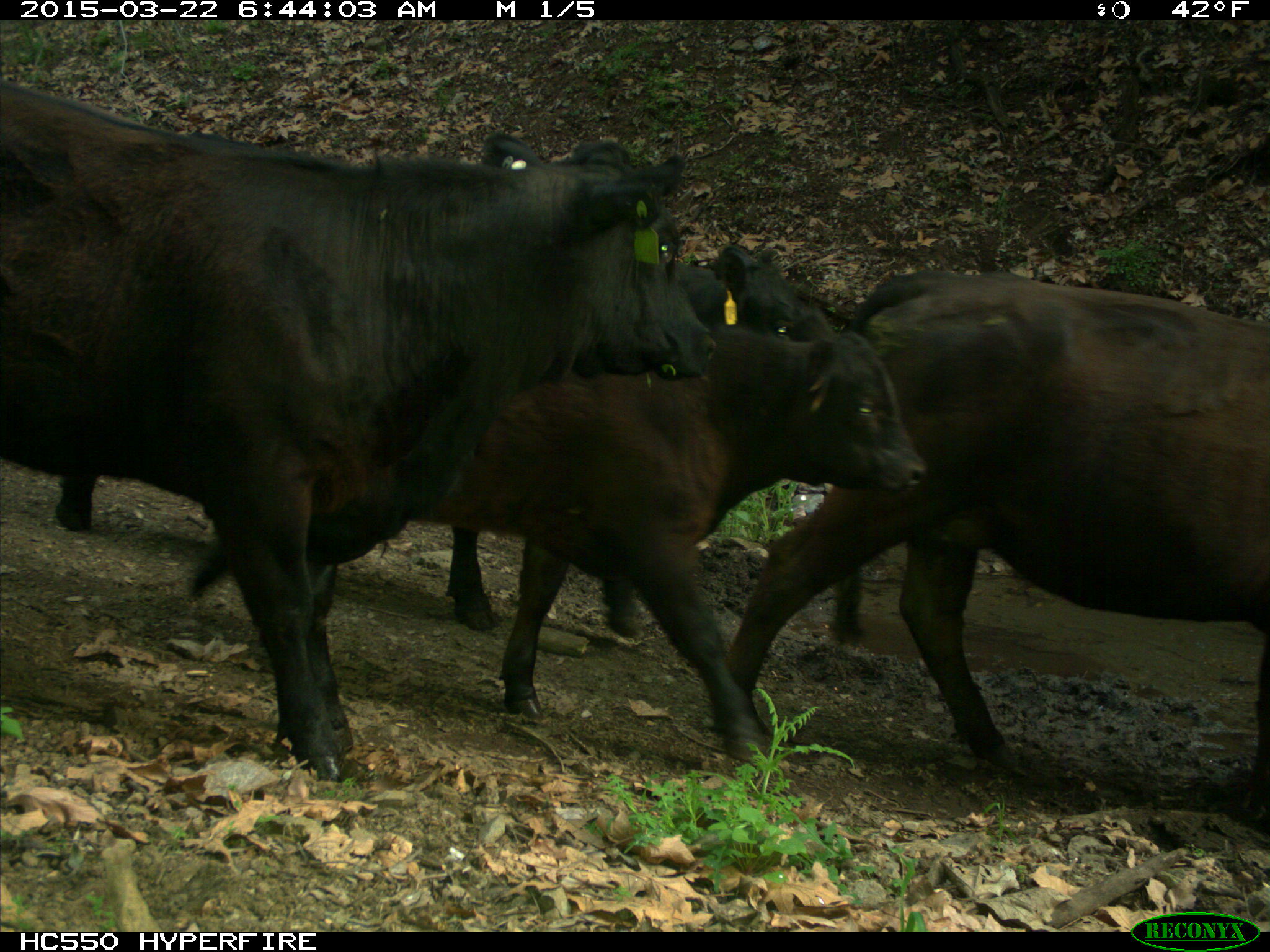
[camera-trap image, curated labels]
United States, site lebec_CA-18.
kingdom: Animalia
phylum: Chordata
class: Mammalia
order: Artiodactyla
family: Bovidae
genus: Bos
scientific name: Bos taurus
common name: domestic cow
Bos taurus (domestic cow).